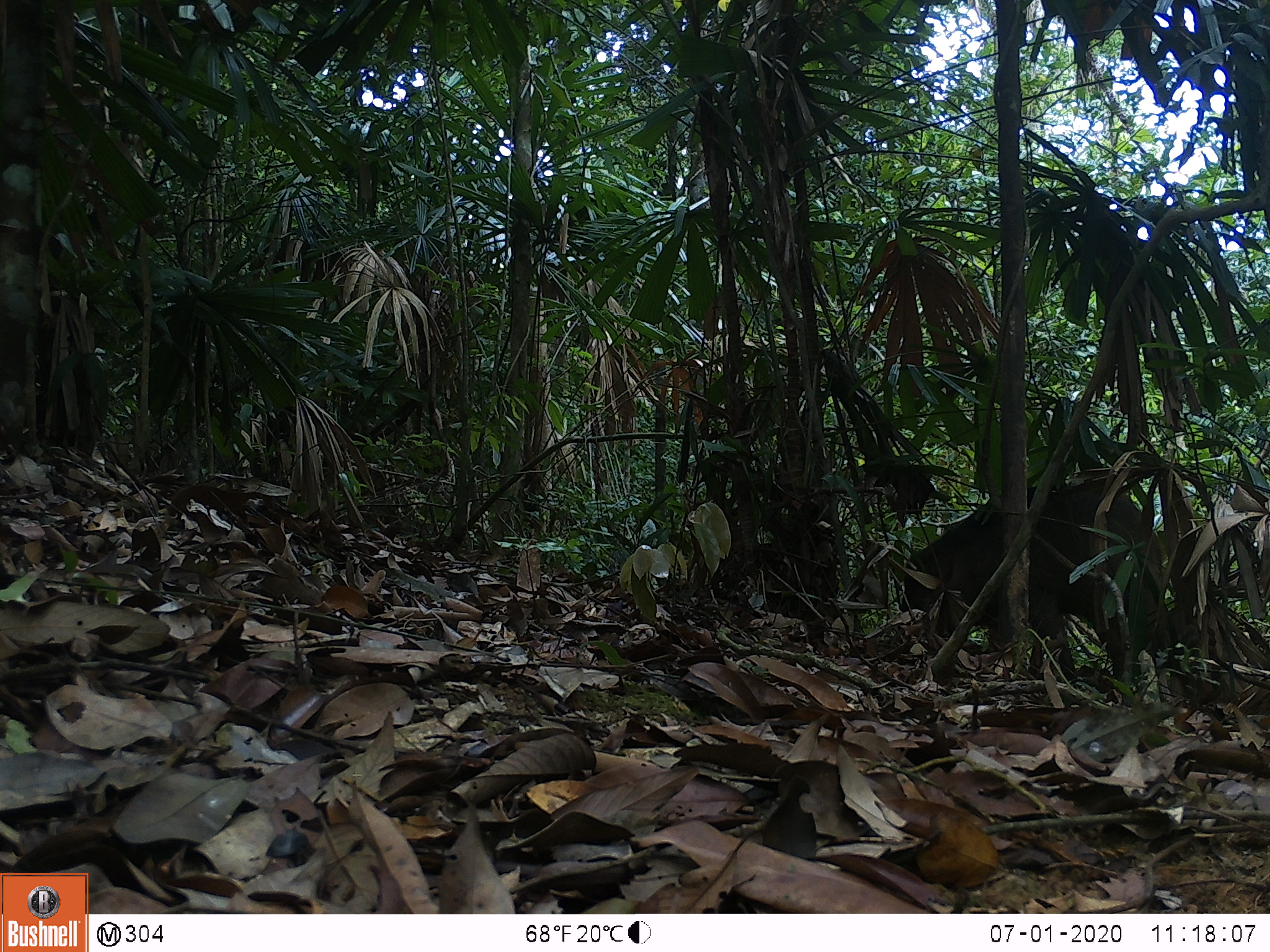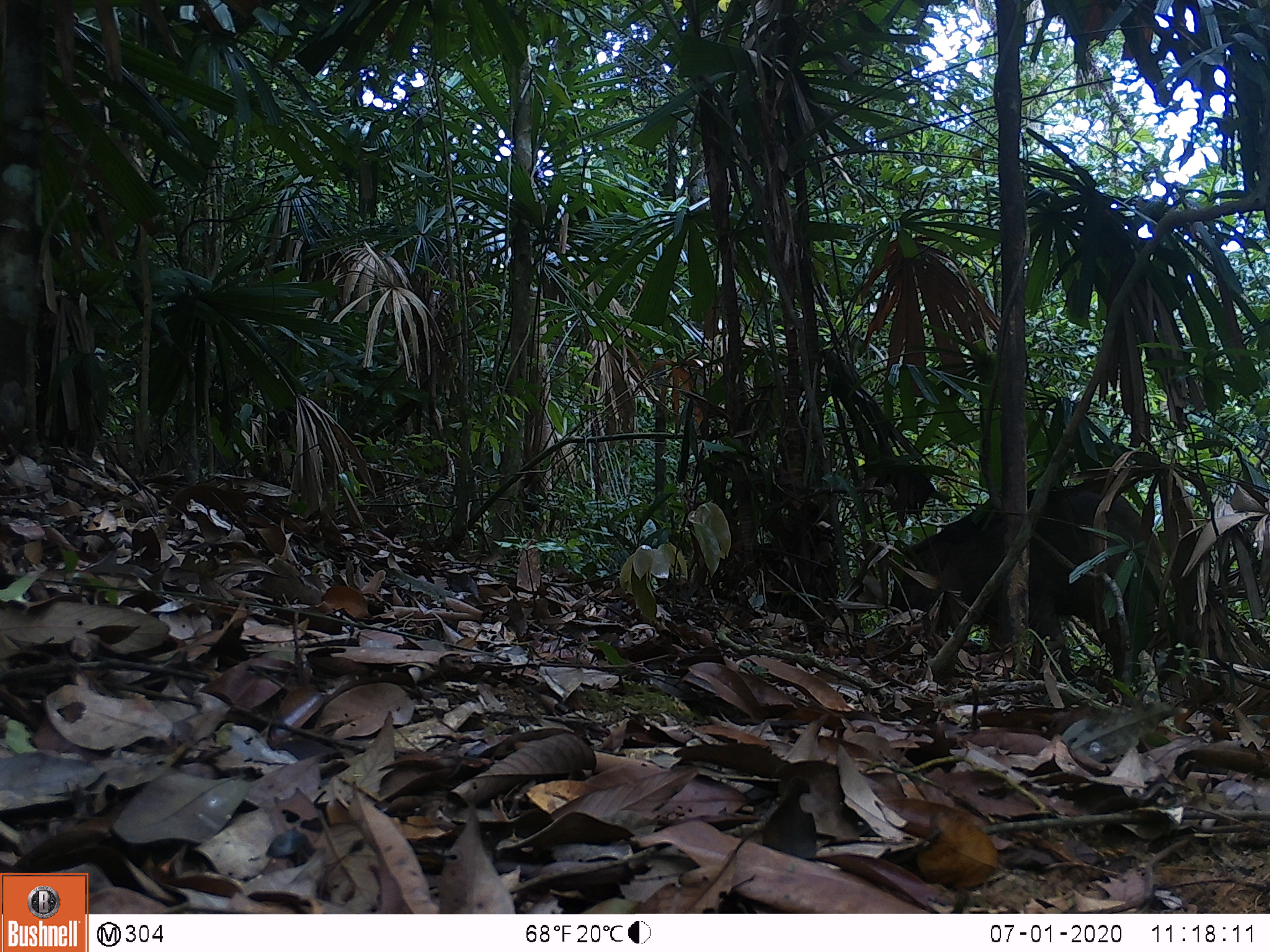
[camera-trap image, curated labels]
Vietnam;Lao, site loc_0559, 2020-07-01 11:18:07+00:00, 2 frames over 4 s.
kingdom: Animalia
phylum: Chordata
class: Mammalia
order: Artiodactyla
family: Suidae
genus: Sus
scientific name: Sus scrofa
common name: eurasian wild pig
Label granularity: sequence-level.